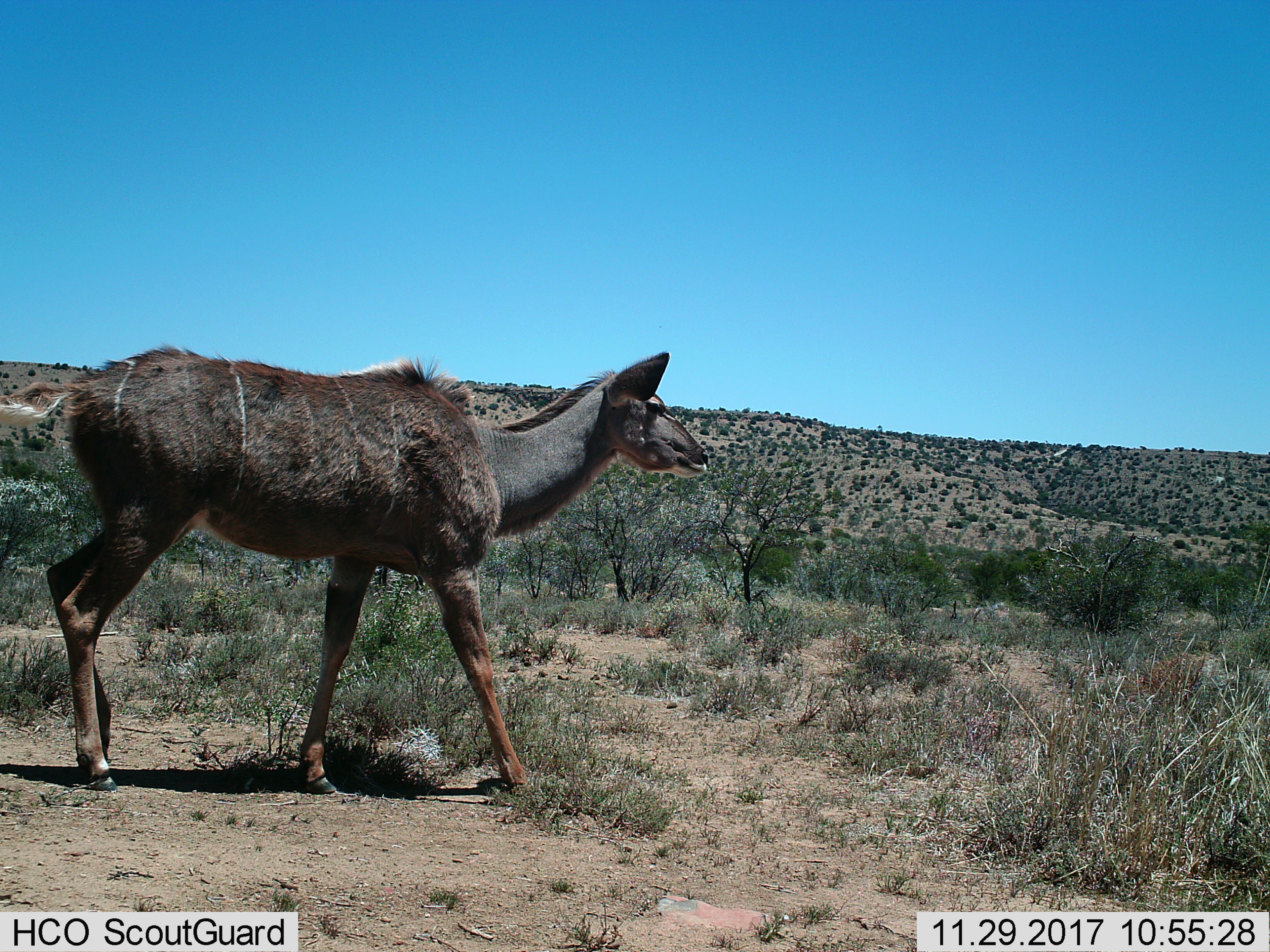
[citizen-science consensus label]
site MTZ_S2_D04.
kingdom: Animalia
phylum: Chordata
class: Mammalia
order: Artiodactyla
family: Bovidae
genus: Tragelaphus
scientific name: Tragelaphus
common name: kudu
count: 1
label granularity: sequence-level